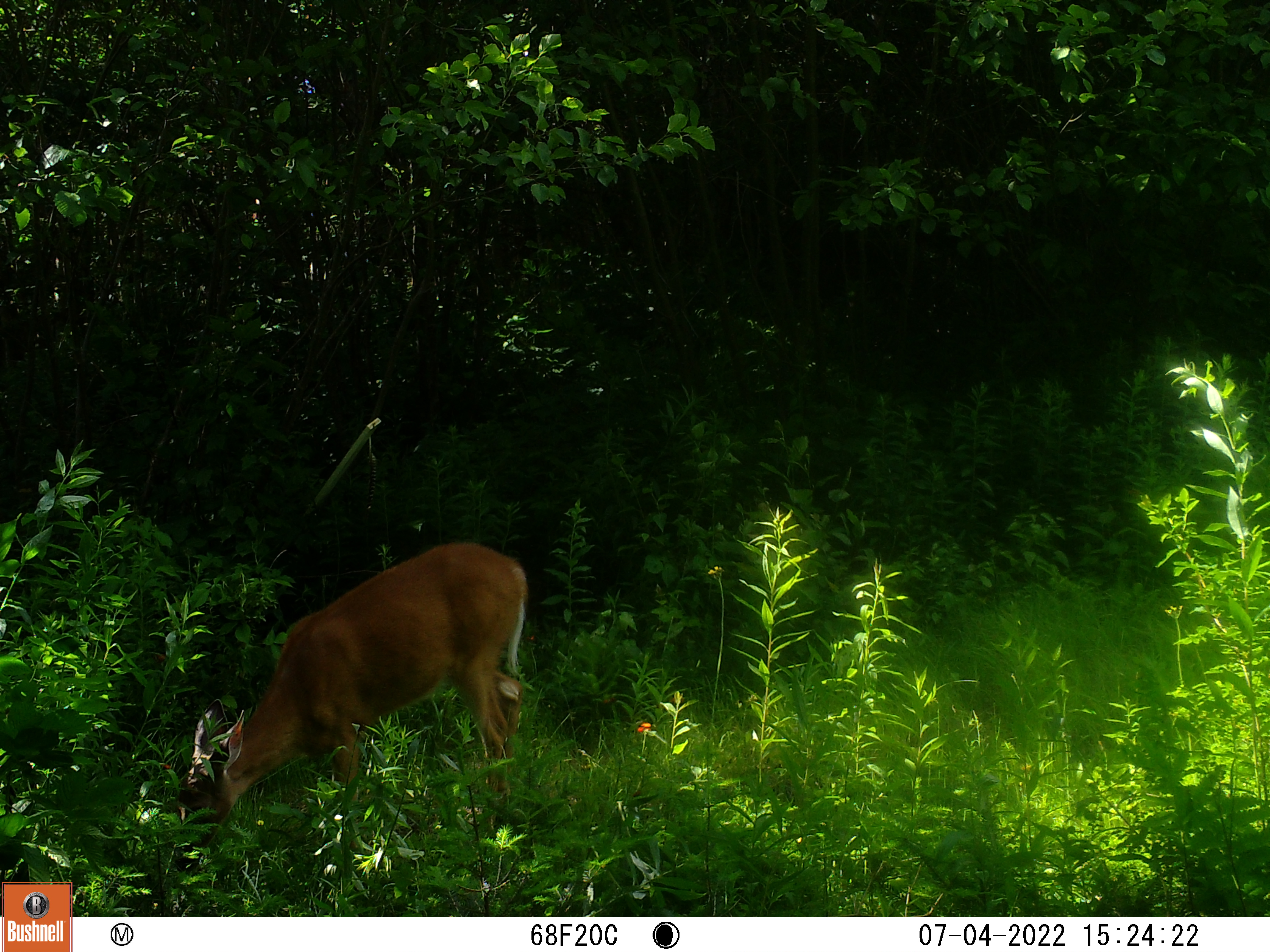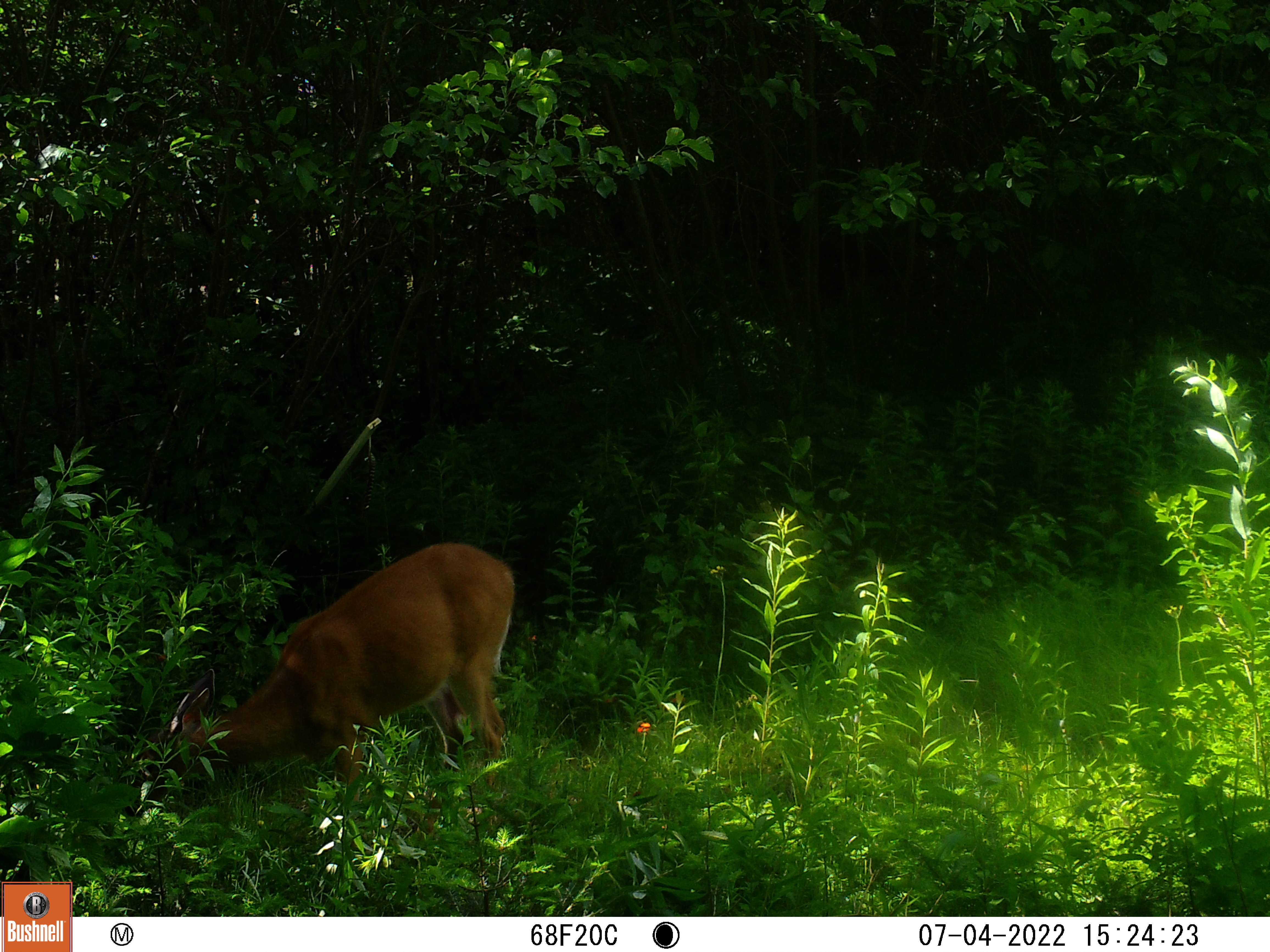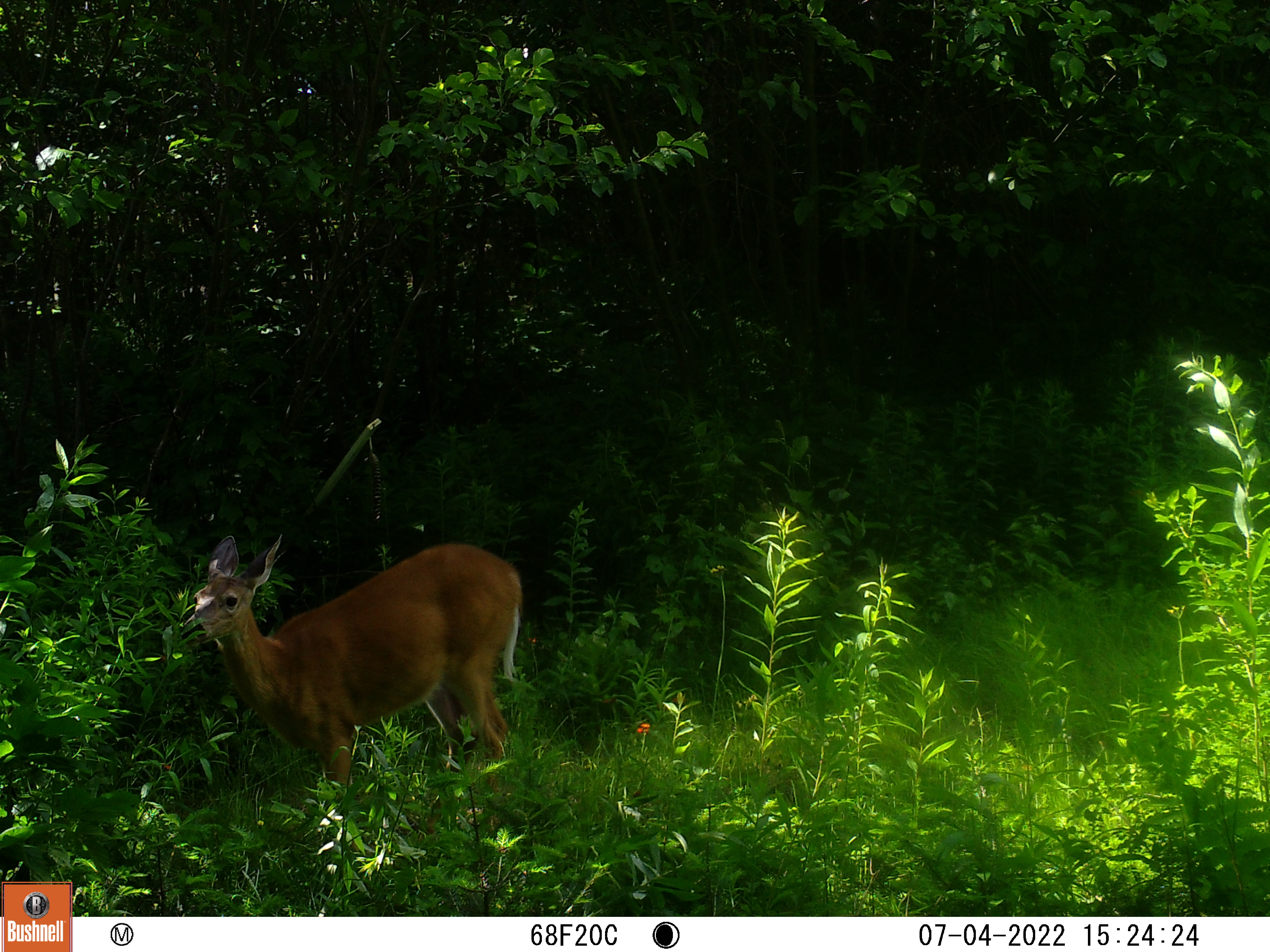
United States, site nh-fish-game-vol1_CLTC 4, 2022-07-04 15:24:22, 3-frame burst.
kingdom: Animalia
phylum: Chordata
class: Mammalia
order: Artiodactyla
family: Cervidae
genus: Odocoileus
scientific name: Odocoileus virginianus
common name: white-tailed deer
White-tailed deer (Odocoileus virginianus).